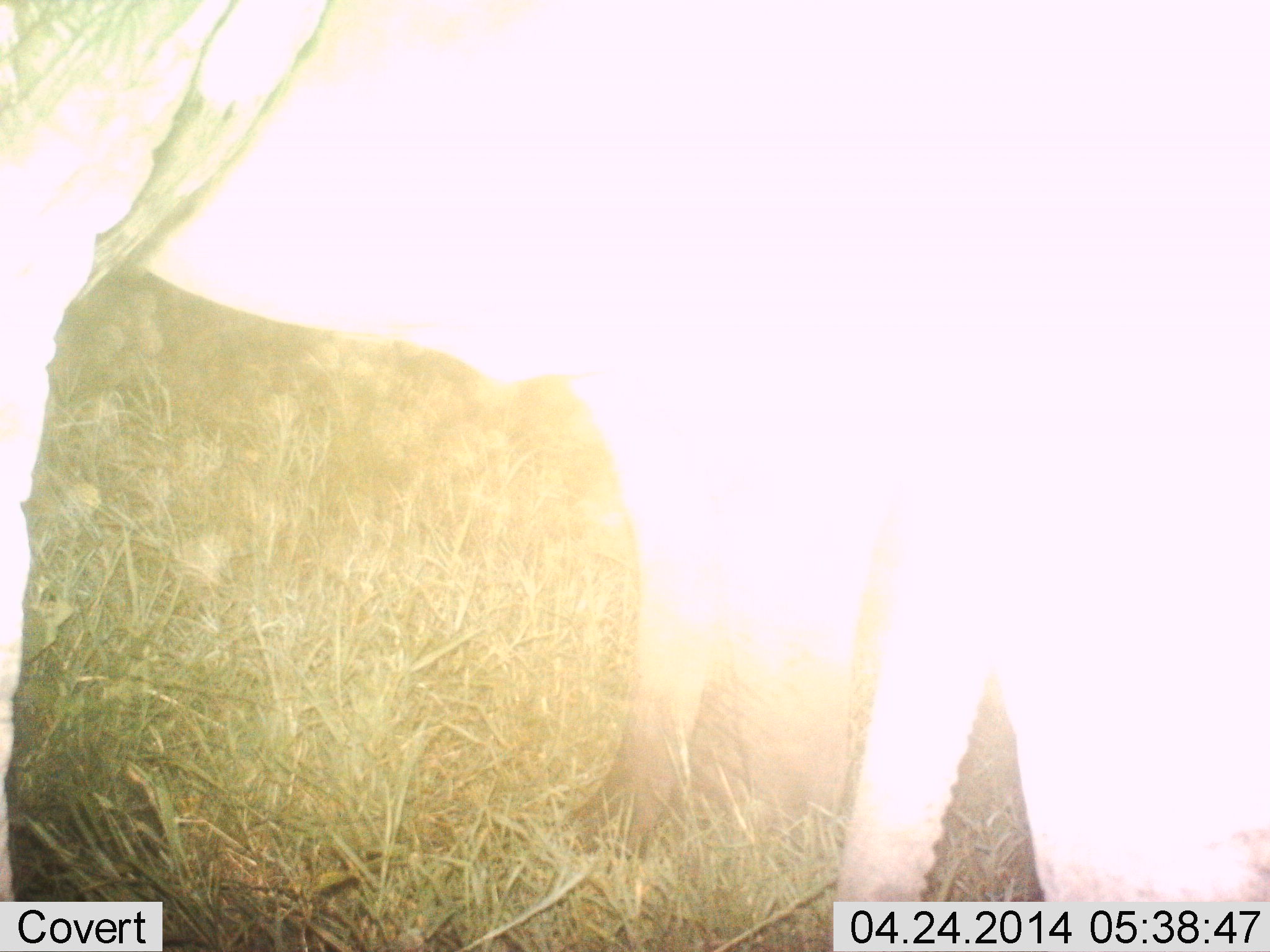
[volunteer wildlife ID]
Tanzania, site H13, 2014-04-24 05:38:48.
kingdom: Animalia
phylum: Chordata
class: Mammalia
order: Proboscidea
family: Elephantidae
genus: Loxodonta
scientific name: Loxodonta africana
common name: african bush elephant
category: elephant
Elephant (african bush elephant) (Loxodonta africana), count 2. Behavior (volunteer vote fractions): standing 100%, resting 0%, moving 0%, interacting 0%. Young present (vote fraction): 0%. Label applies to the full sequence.